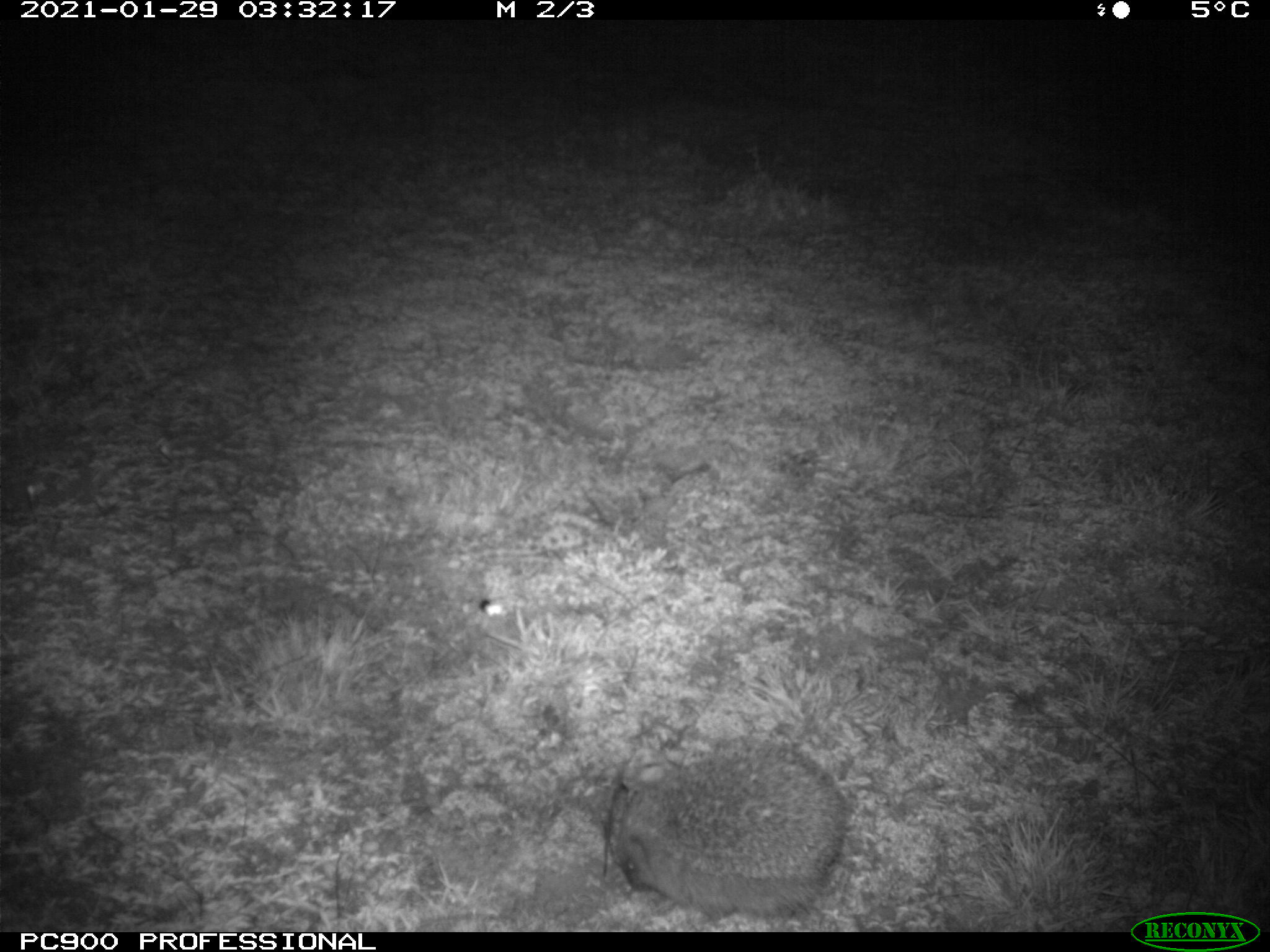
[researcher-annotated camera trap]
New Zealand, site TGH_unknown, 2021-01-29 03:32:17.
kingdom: Animalia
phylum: Chordata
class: Mammalia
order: Eulipotyphla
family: Erinaceidae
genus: Erinaceus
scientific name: Erinaceus europaeus europaeus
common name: european hedgehog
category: hedgehog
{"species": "hedgehog (european hedgehog) (Erinaceus europaeus europaeus)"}